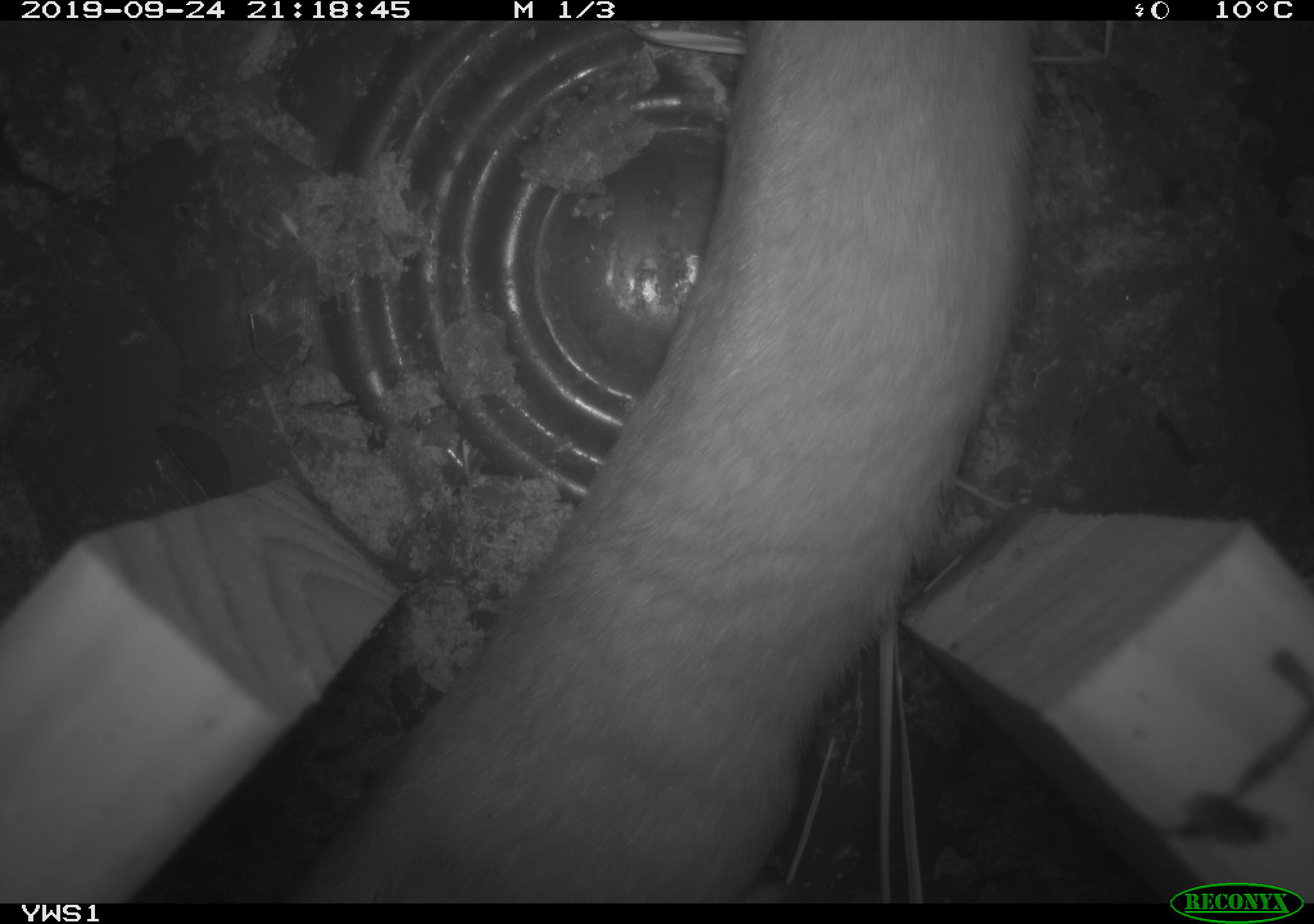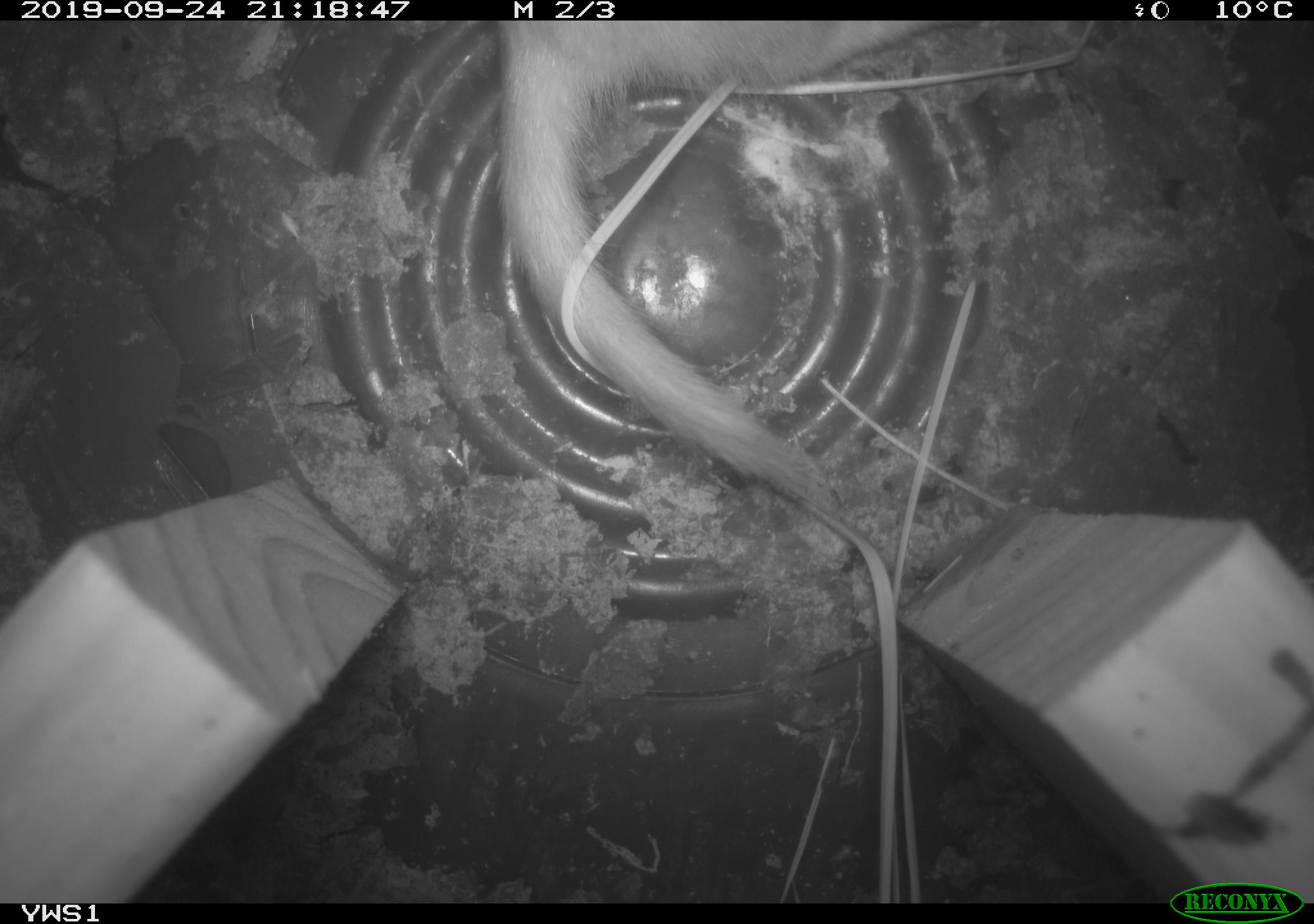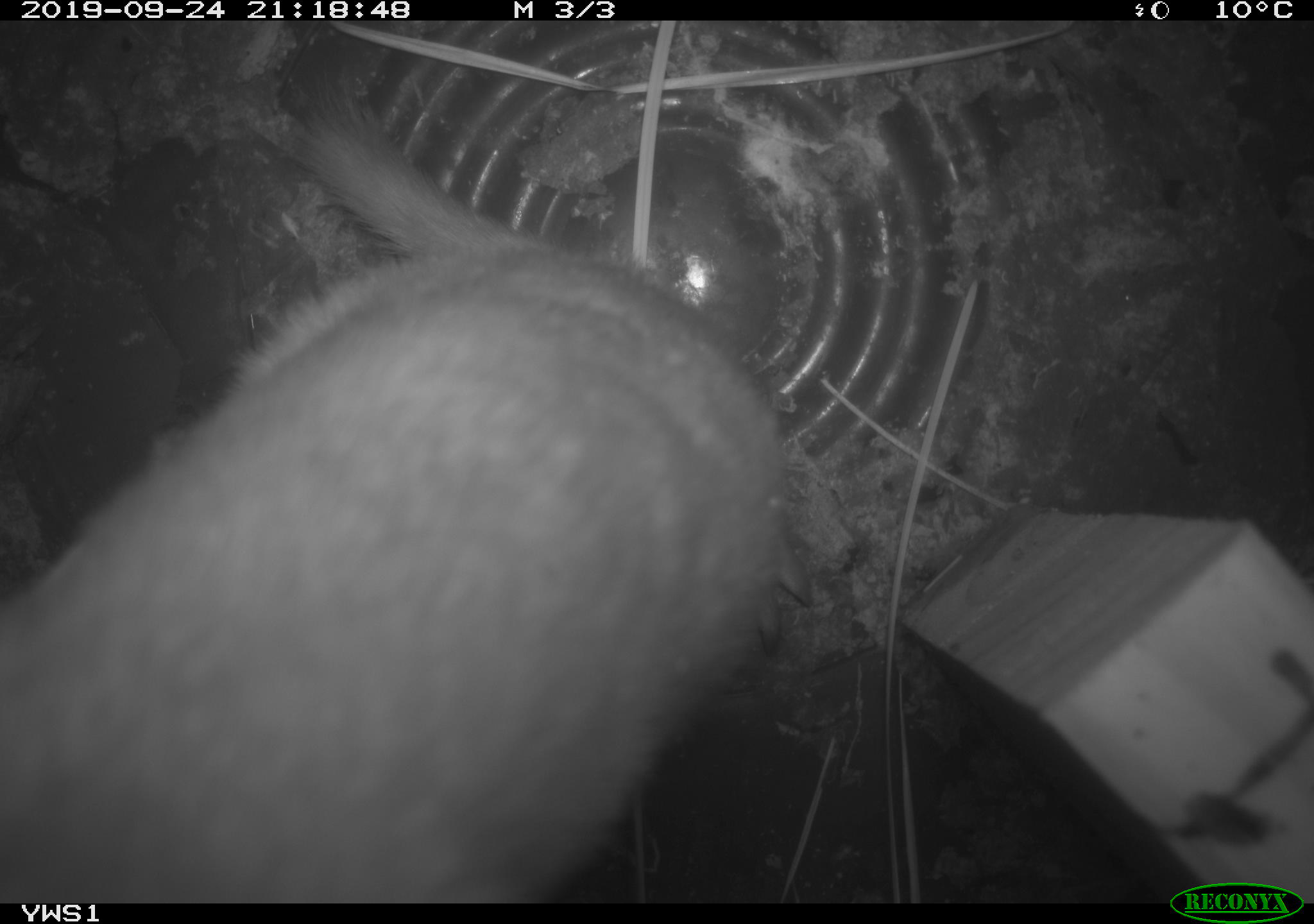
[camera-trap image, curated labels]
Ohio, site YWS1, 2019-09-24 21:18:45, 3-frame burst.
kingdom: Animalia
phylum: Chordata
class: Mammalia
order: Carnivora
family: Mustelidae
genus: Neogale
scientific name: Neogale frenata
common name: long-tailed weasel